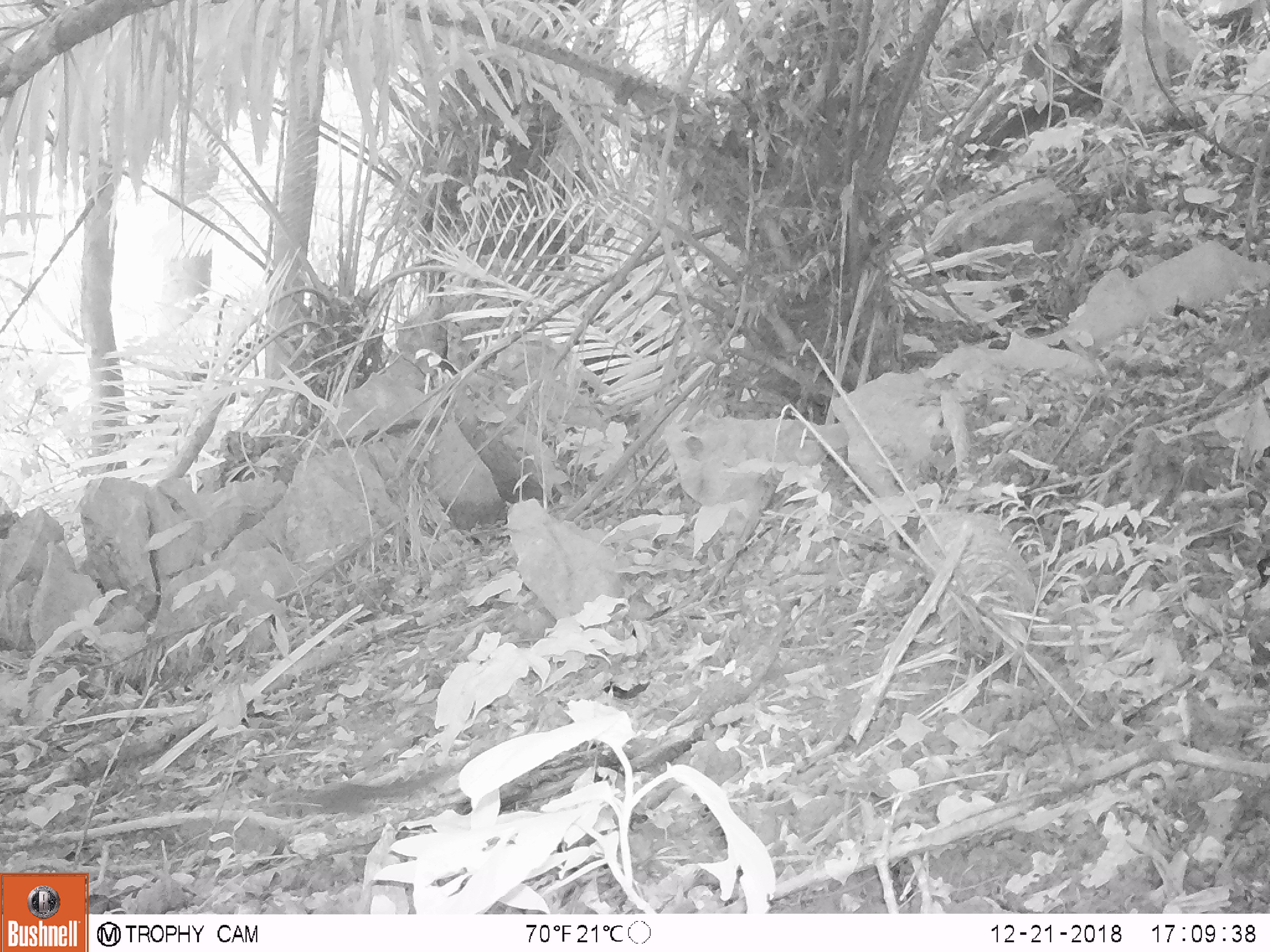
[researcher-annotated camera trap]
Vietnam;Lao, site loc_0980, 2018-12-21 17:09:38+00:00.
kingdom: Animalia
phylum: Chordata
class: Mammalia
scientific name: Mammalia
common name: mammal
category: unidentified small mammal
Unidentified small mammal (mammal) (Mammalia). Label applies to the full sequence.